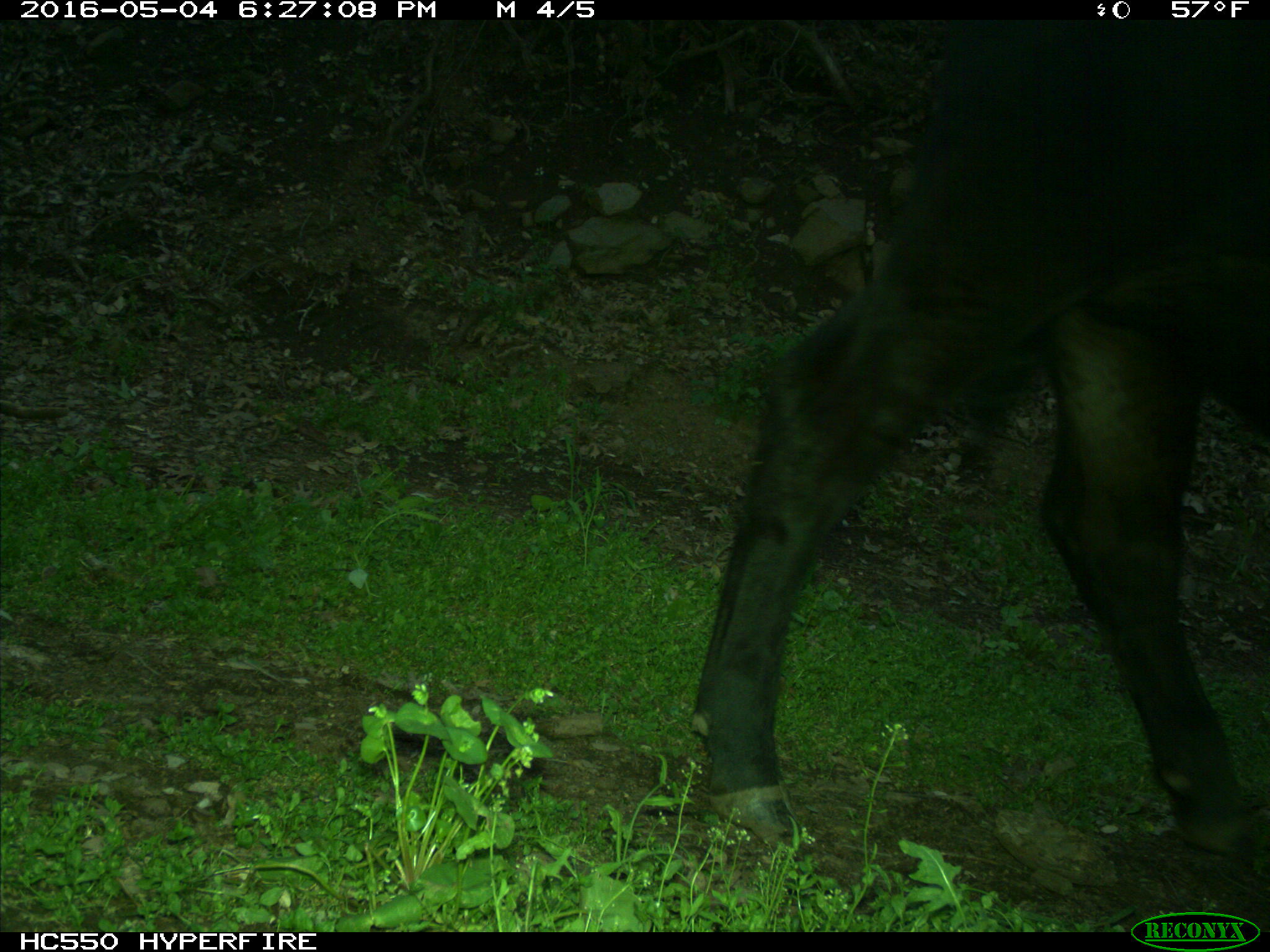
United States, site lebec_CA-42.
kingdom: Animalia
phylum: Chordata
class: Mammalia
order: Artiodactyla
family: Bovidae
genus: Bos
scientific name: Bos taurus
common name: domestic cow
Bos taurus (domestic cow).